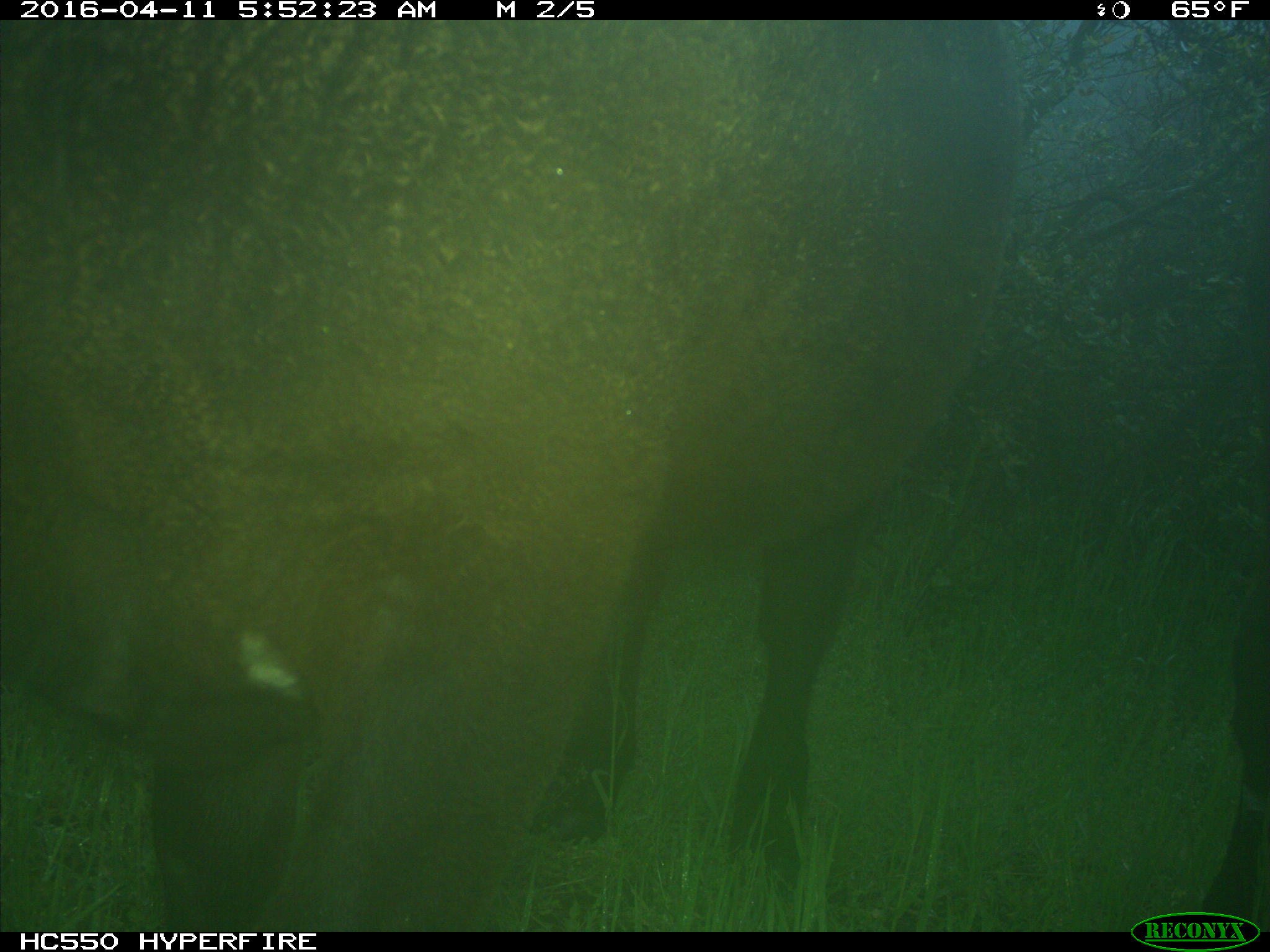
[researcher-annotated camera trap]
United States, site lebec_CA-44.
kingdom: Animalia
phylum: Chordata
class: Mammalia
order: Artiodactyla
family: Bovidae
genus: Bos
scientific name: Bos taurus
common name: domestic cow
Bos taurus (domestic cow).